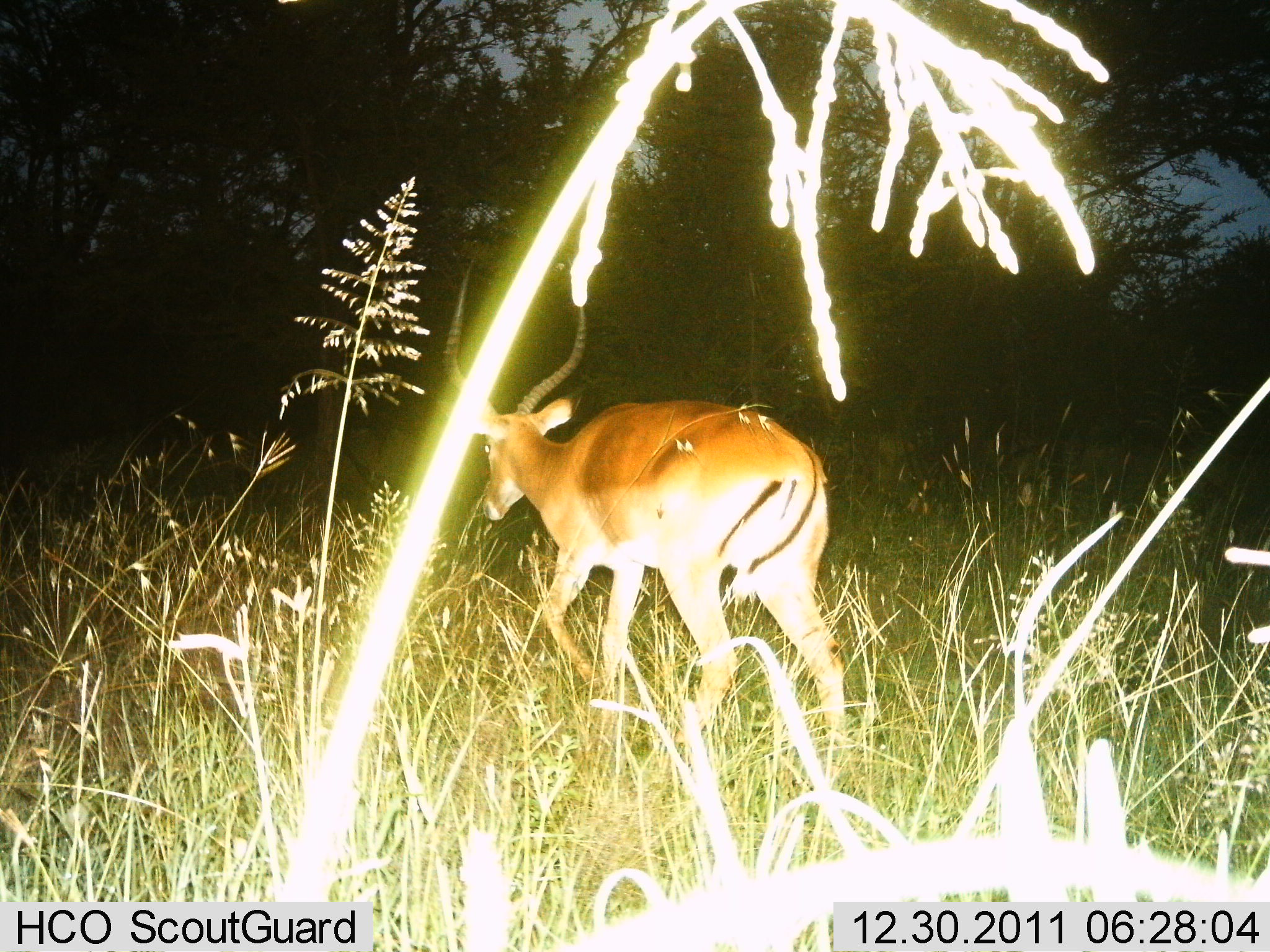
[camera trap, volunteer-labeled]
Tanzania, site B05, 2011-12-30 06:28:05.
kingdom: Animalia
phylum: Chordata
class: Mammalia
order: Artiodactyla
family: Bovidae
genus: Aepyceros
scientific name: Aepyceros melampus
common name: impala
Impala (Aepyceros melampus), count 1. Behavior (volunteer vote fractions): standing 10%, resting 0%, moving 90%, interacting 0%. Young present (vote fraction): 0%. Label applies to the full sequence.